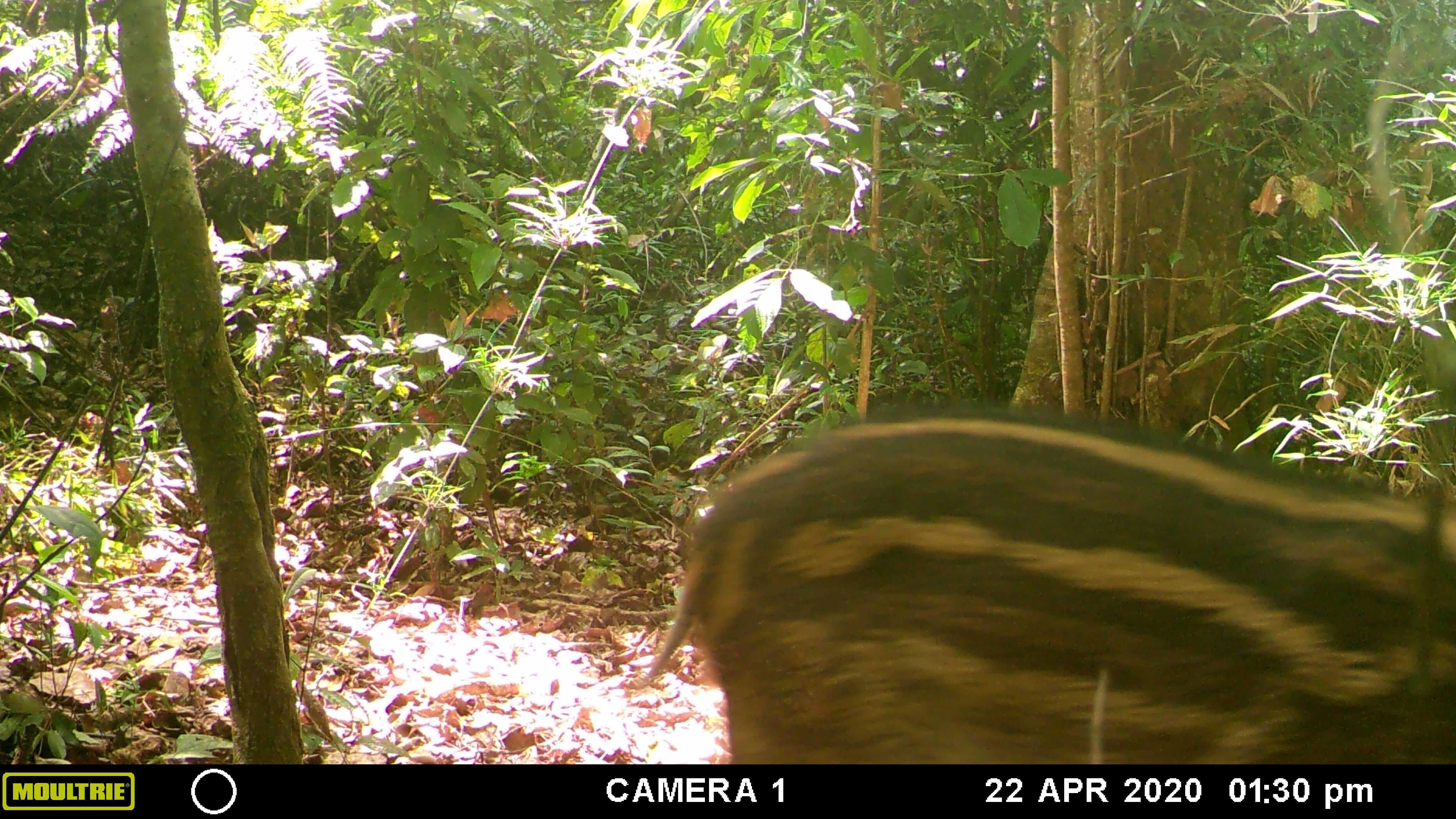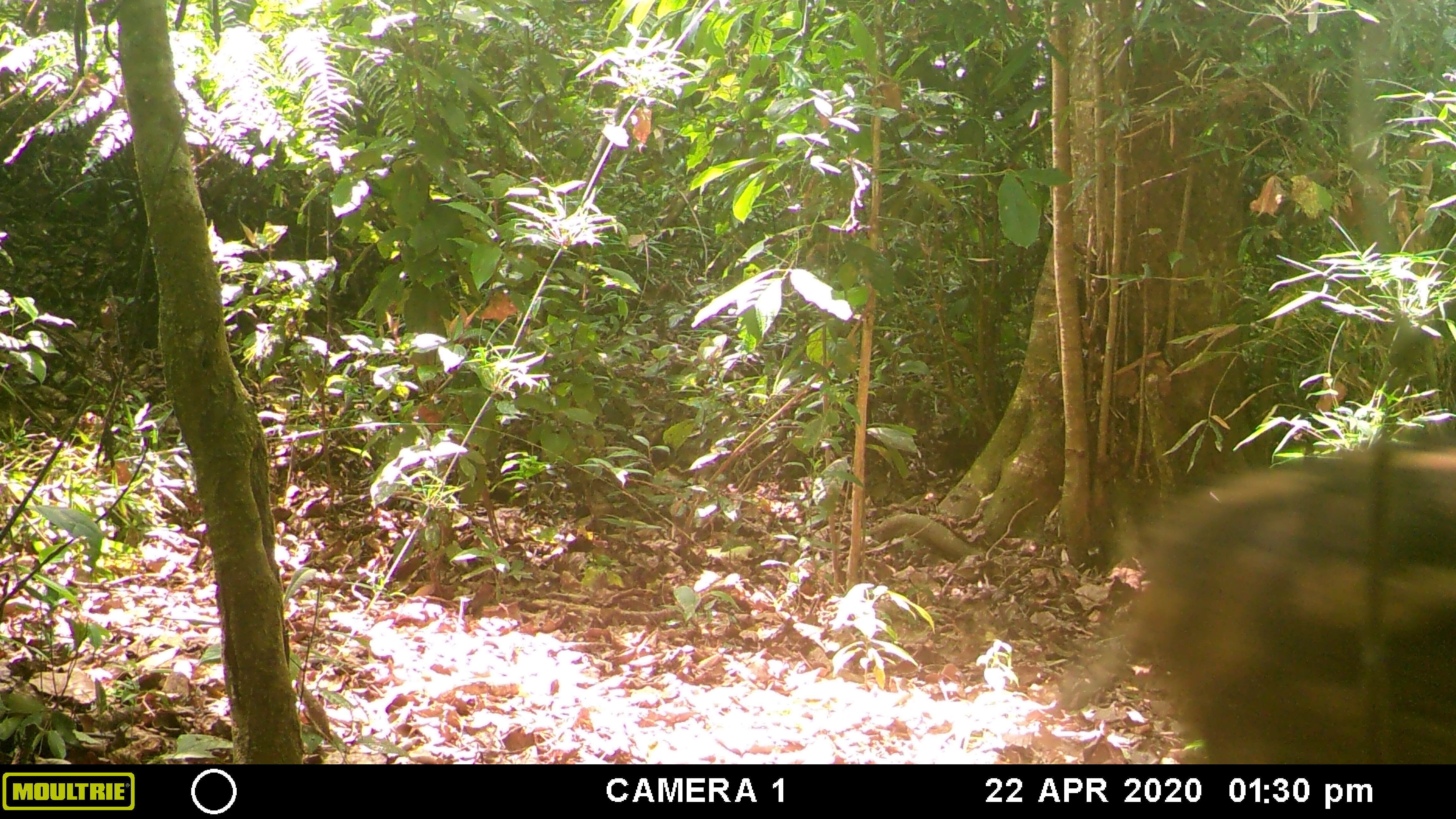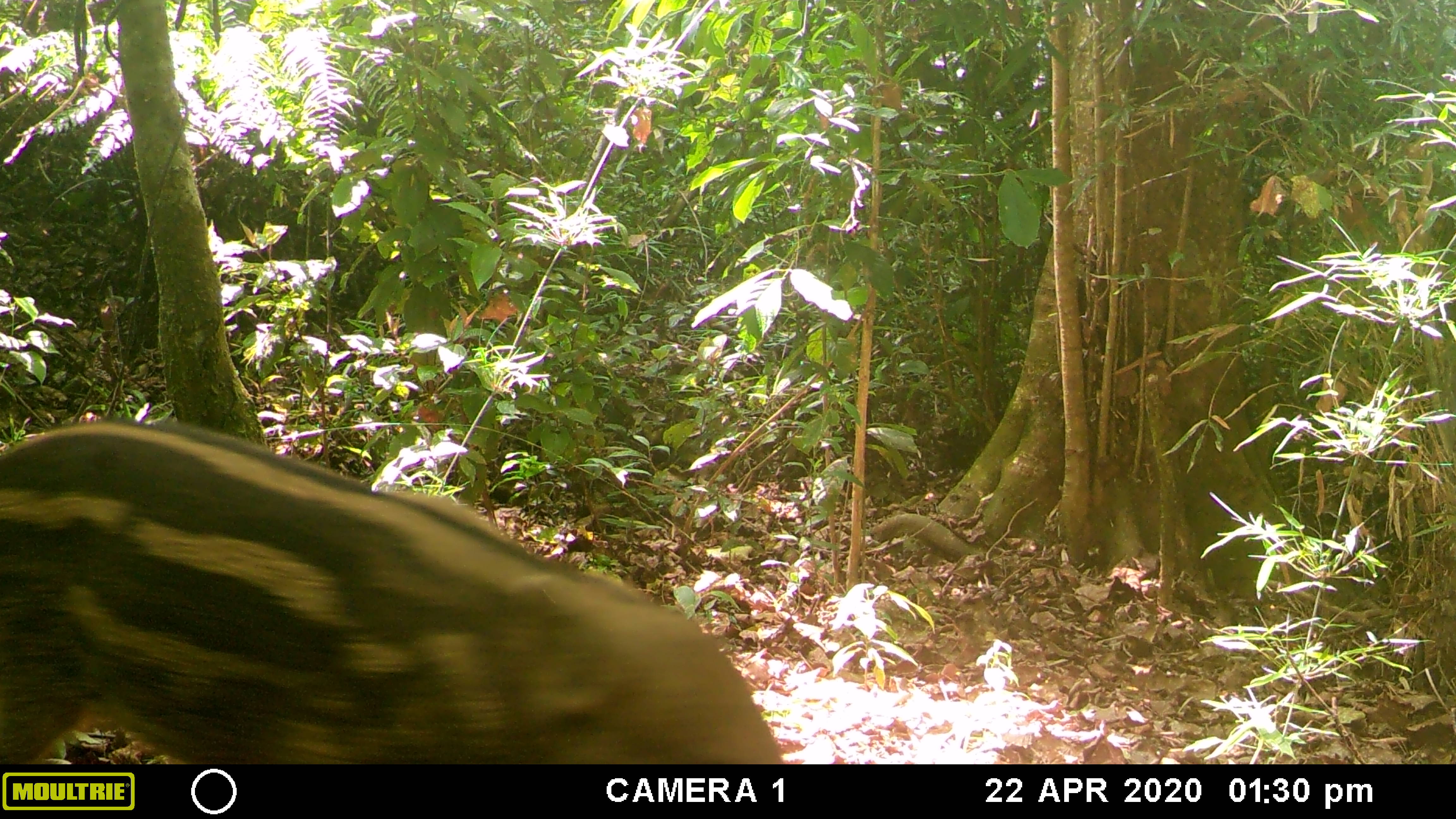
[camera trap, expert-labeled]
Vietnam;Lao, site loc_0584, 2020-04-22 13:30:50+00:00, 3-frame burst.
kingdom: Animalia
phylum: Chordata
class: Mammalia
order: Artiodactyla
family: Suidae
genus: Sus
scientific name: Sus scrofa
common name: eurasian wild pig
Eurasian wild pig (Sus scrofa). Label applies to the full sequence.